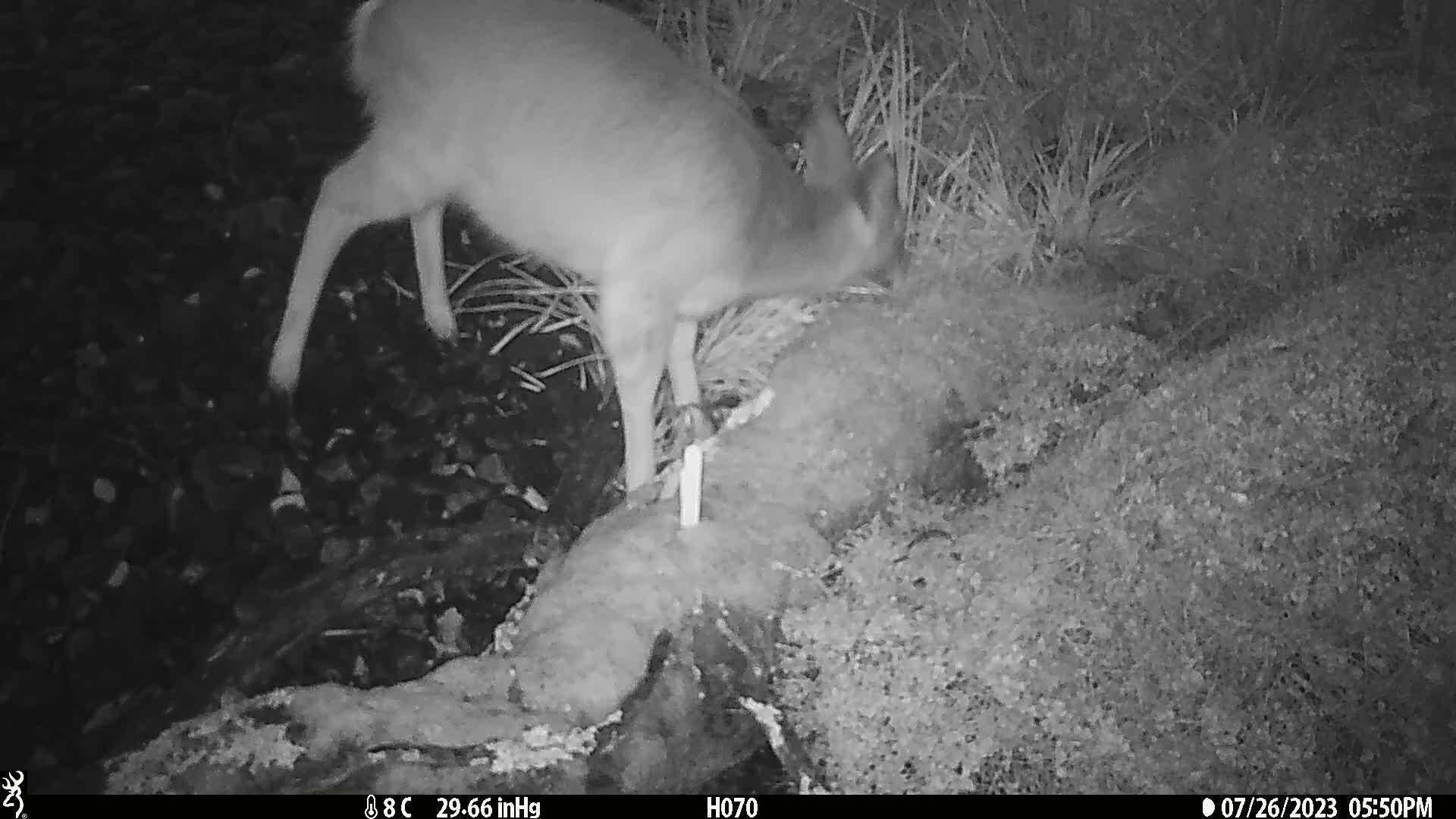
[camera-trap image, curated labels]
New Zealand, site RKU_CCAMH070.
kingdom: Animalia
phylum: Chordata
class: Mammalia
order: Artiodactyla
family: Cervidae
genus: Odocoileus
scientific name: Odocoileus virginianus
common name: white-tailed deer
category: white tailed deer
White tailed deer (white-tailed deer) (Odocoileus virginianus).